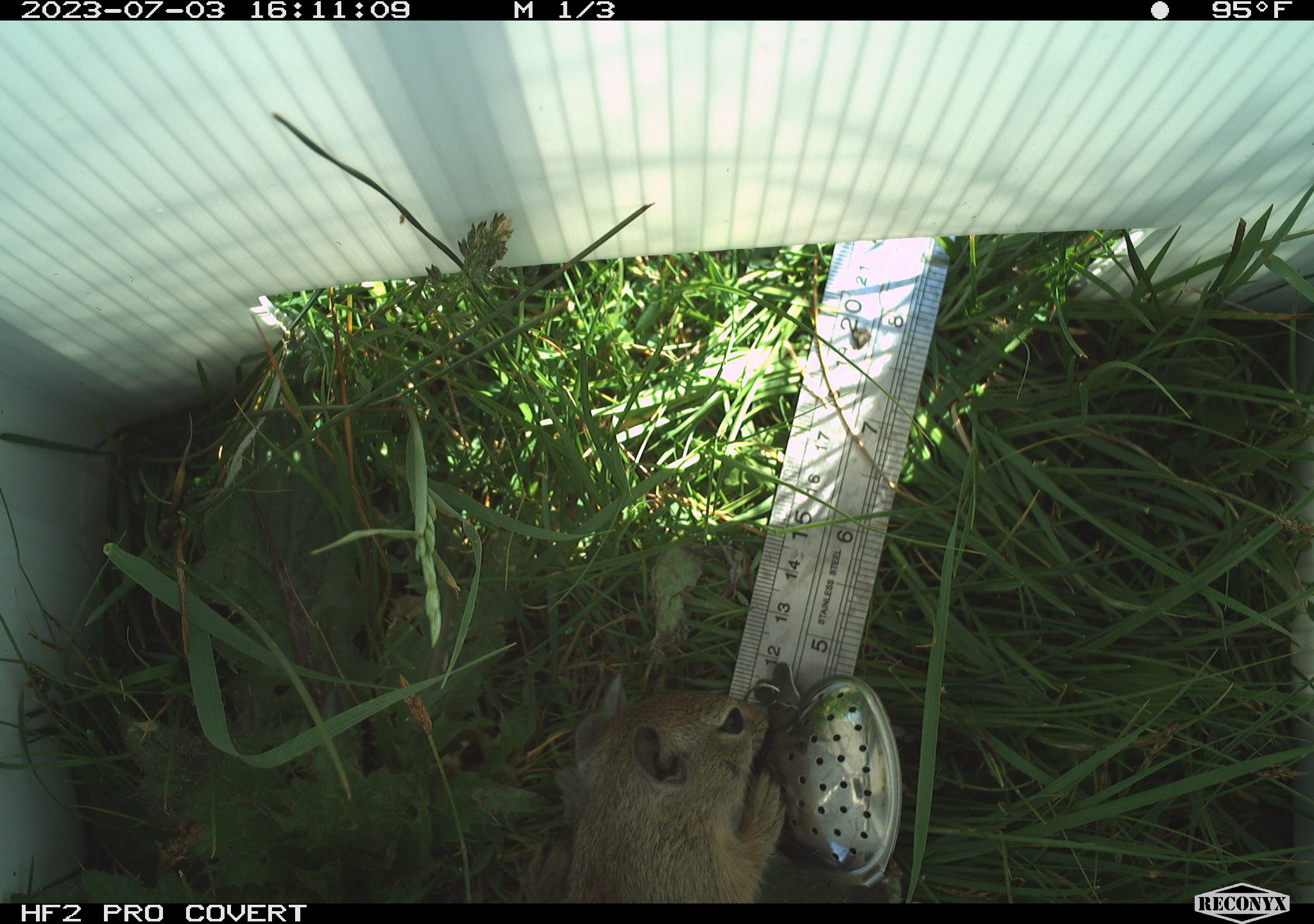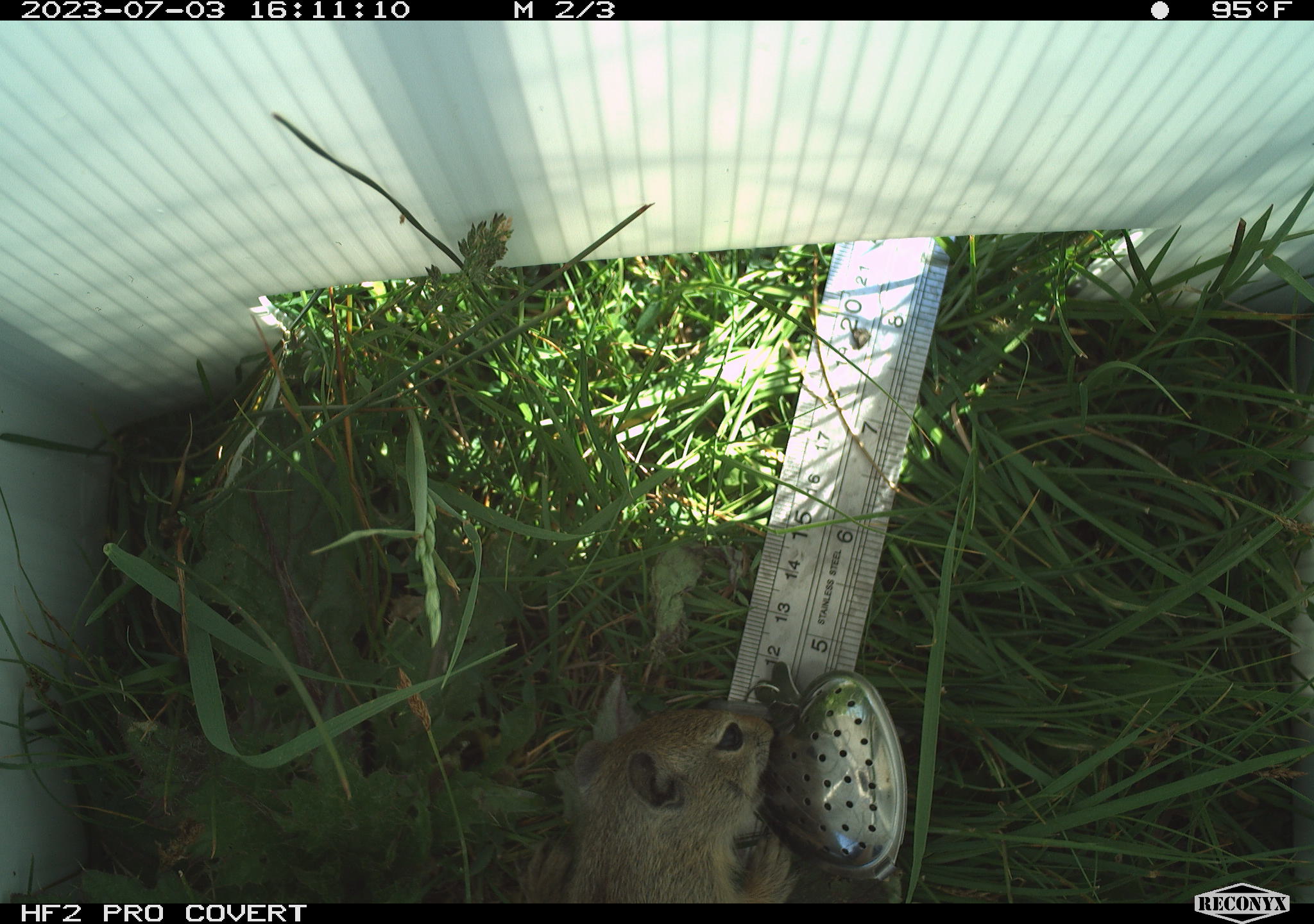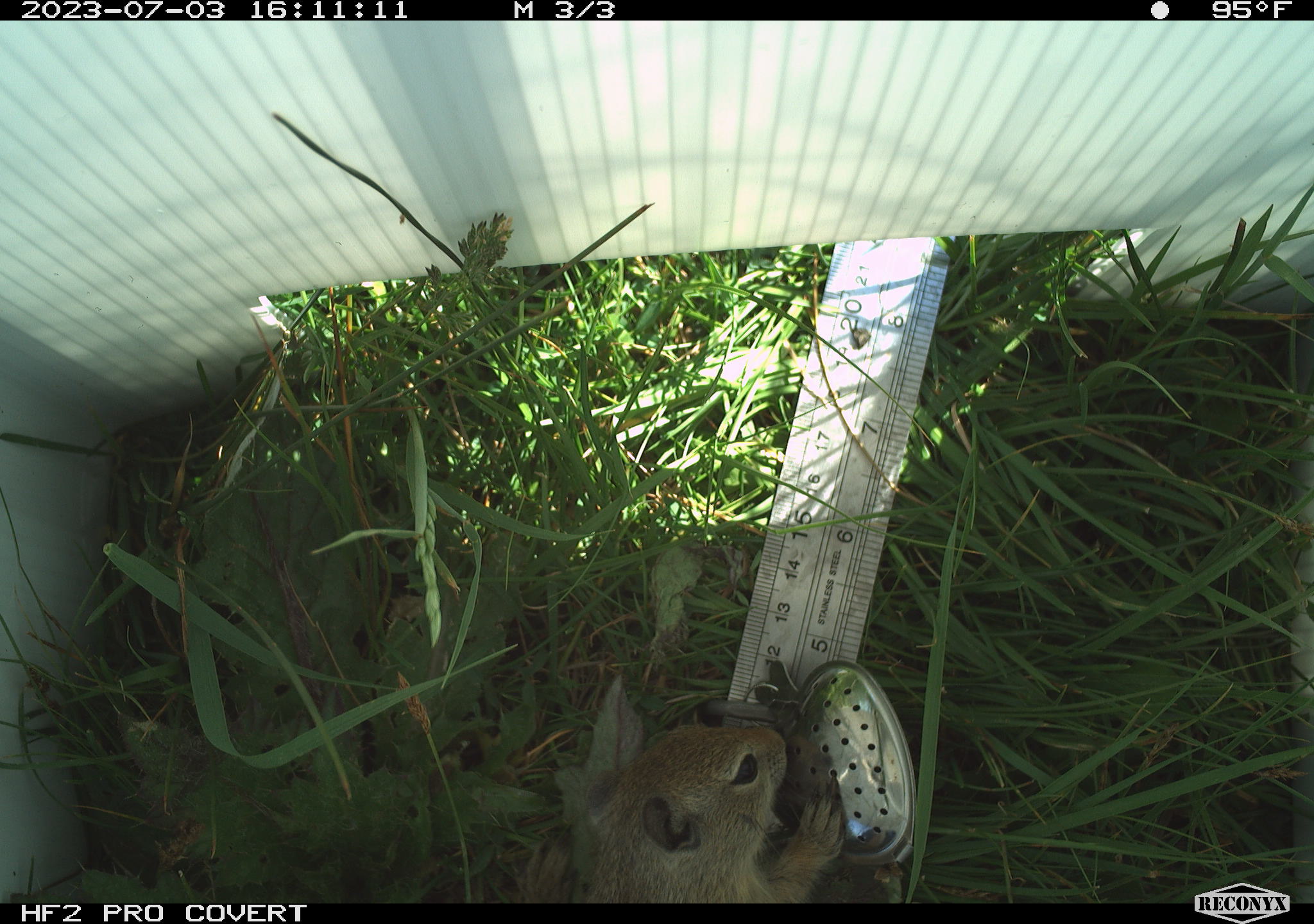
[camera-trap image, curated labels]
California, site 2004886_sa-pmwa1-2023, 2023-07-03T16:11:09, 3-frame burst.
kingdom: Animalia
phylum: Chordata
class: Mammalia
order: Rodentia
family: Sciuridae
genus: Urocitellus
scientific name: Urocitellus beldingi beldingi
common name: belding's ground squirrel